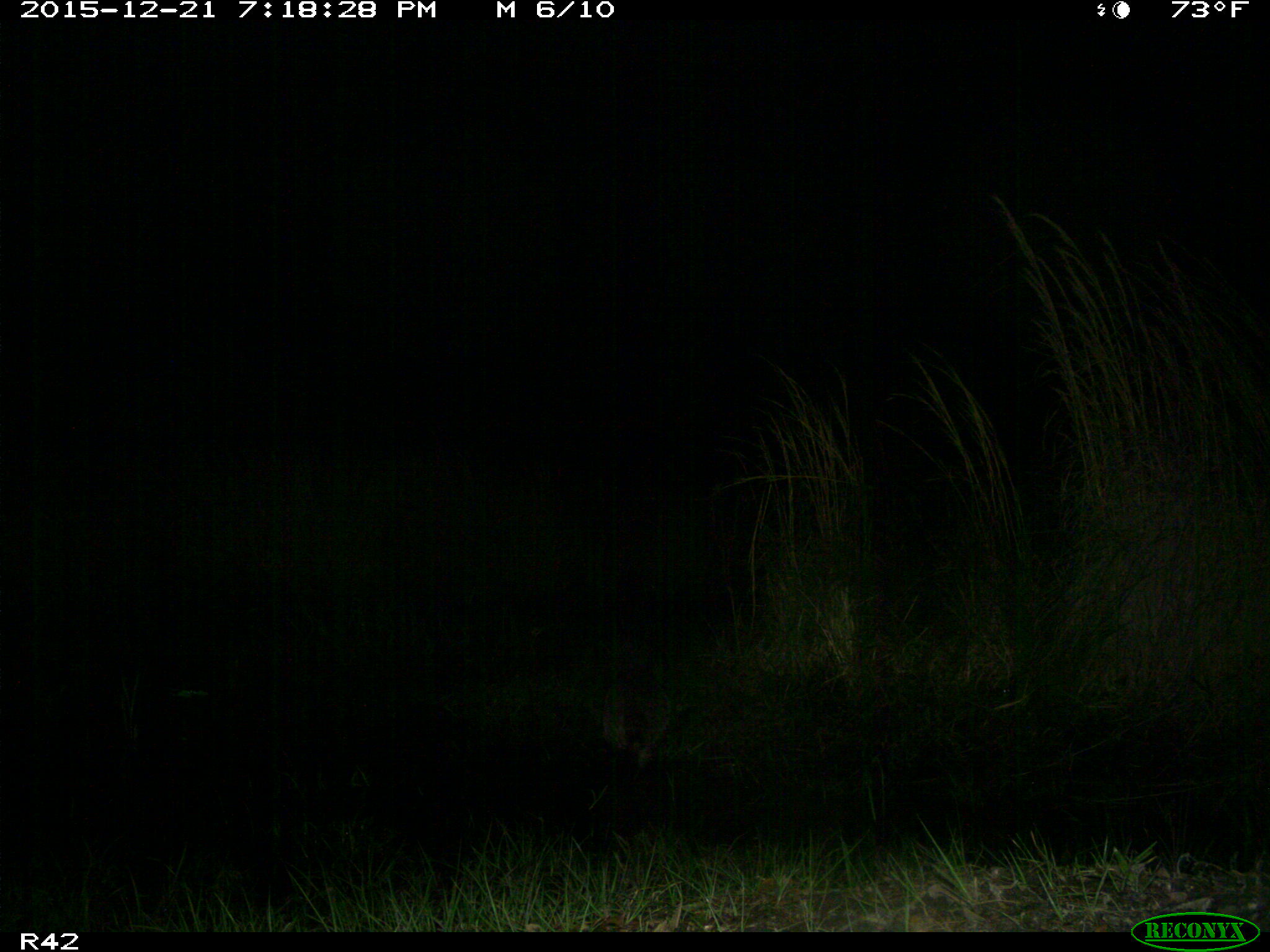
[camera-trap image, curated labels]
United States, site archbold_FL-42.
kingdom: Animalia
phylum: Chordata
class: Mammalia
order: Carnivora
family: Procyonidae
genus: Procyon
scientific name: Procyon lotor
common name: common raccoon